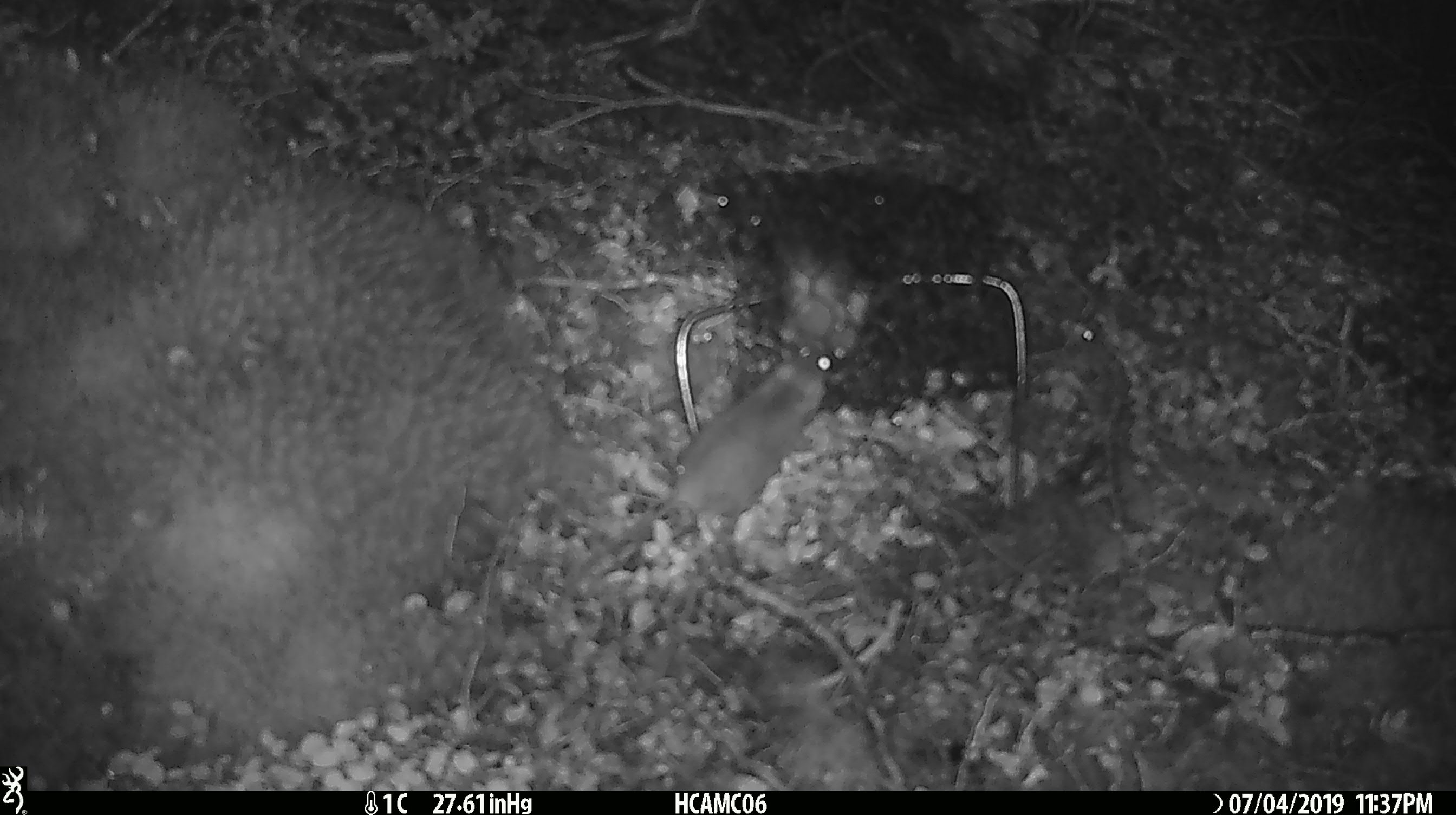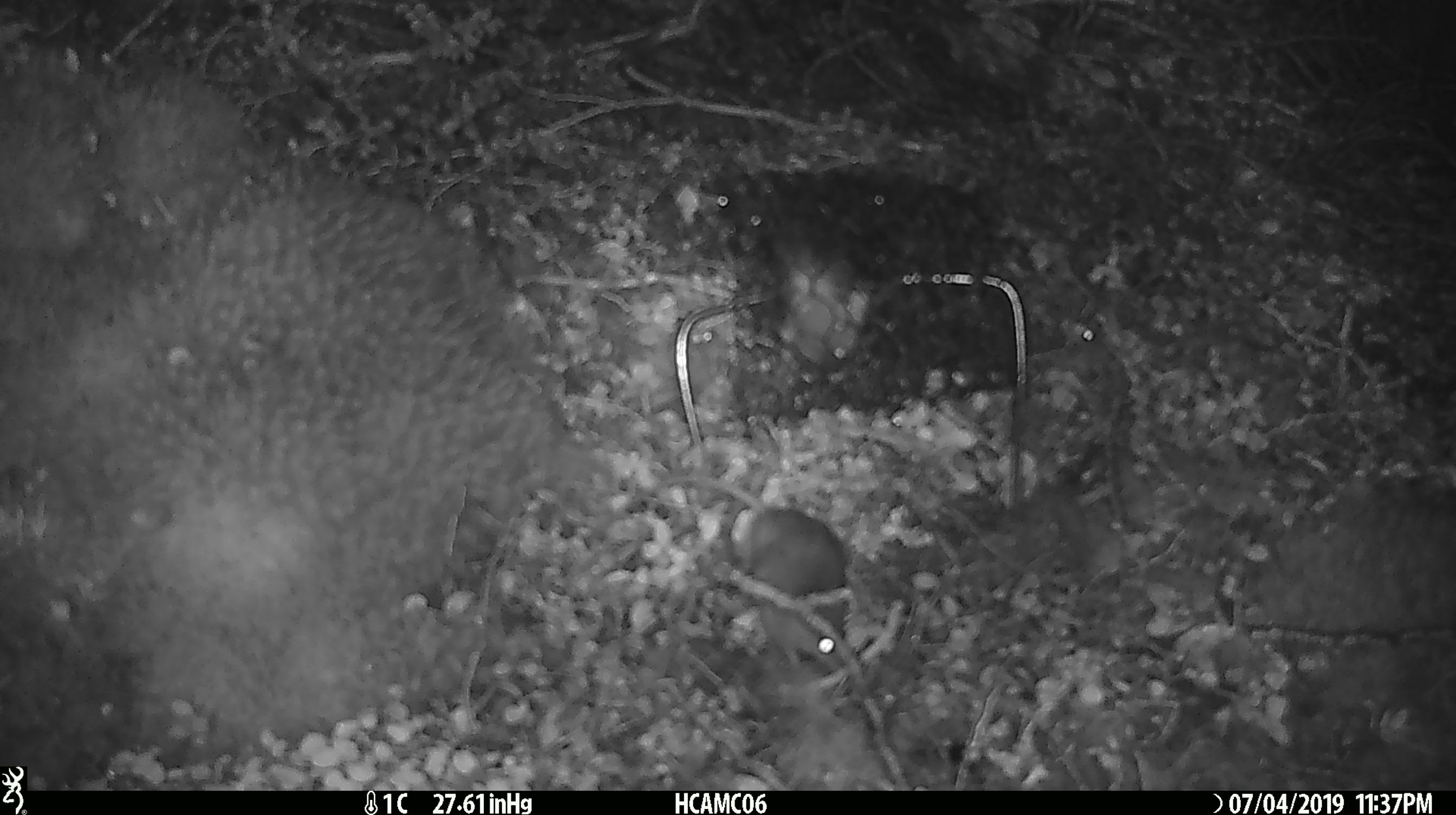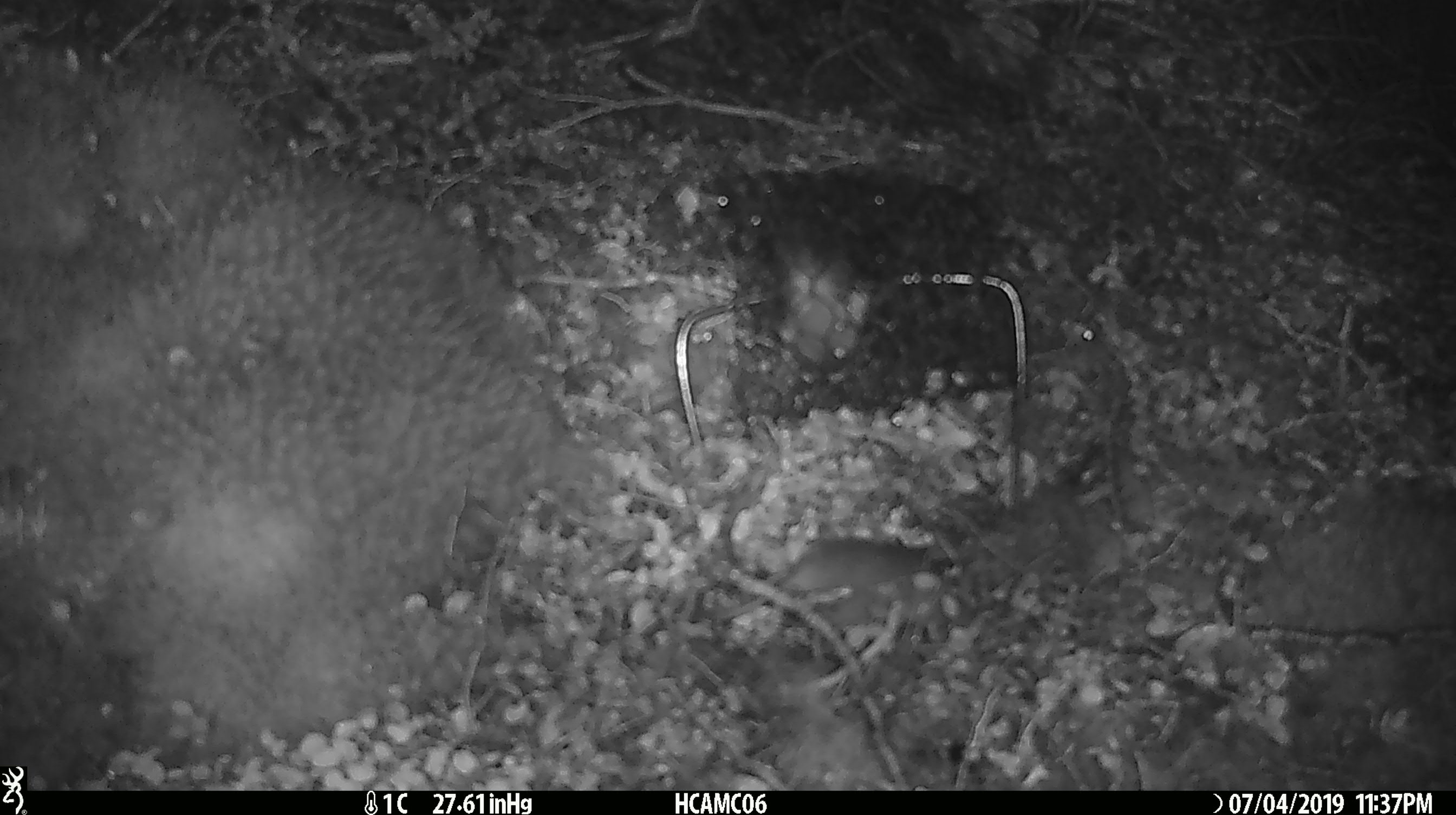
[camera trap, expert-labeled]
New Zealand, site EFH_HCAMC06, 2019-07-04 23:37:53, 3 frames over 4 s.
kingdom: Animalia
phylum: Chordata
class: Mammalia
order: Rodentia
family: Muridae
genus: Mus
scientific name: Mus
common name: mouse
Mouse (Mus).